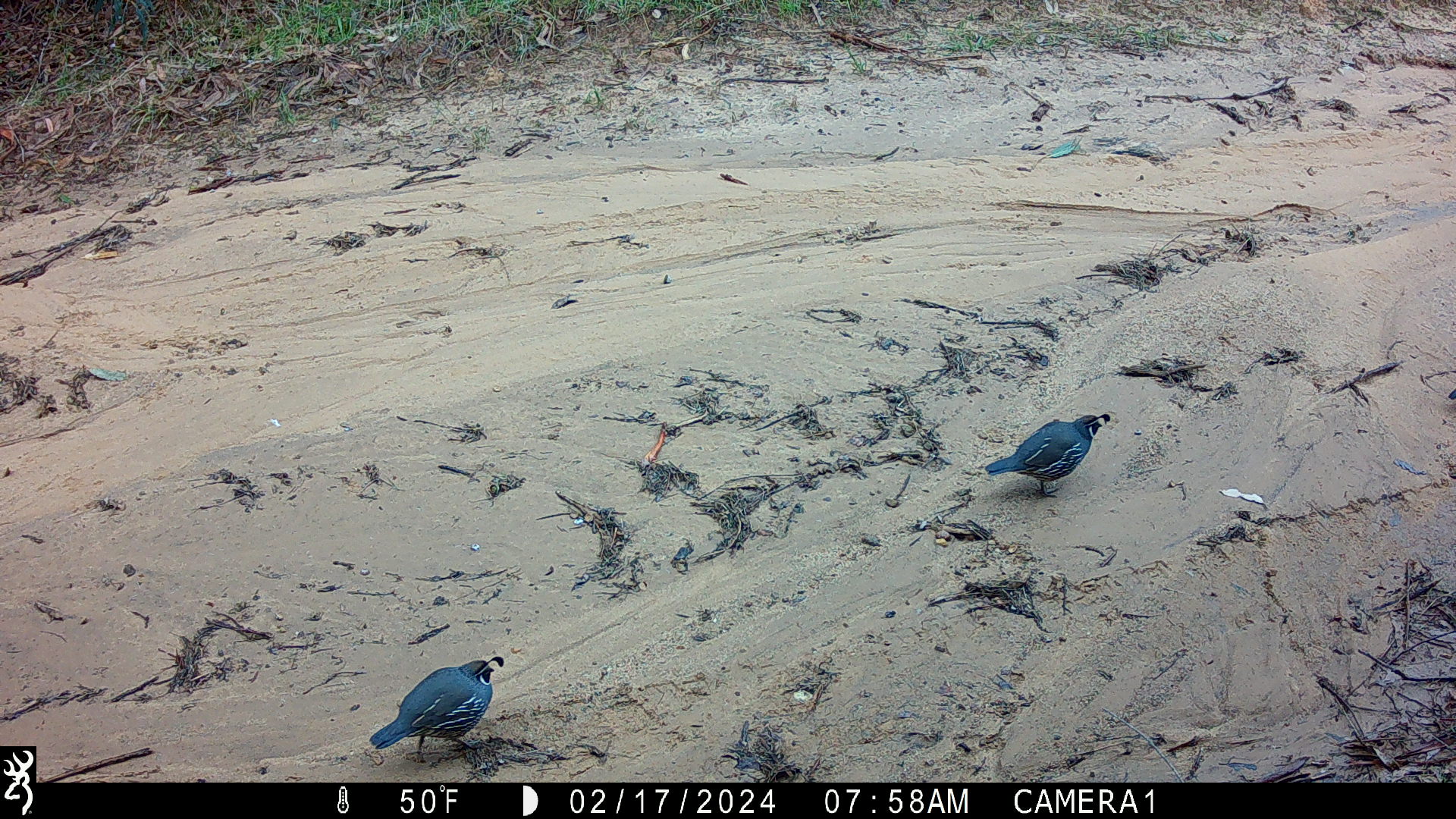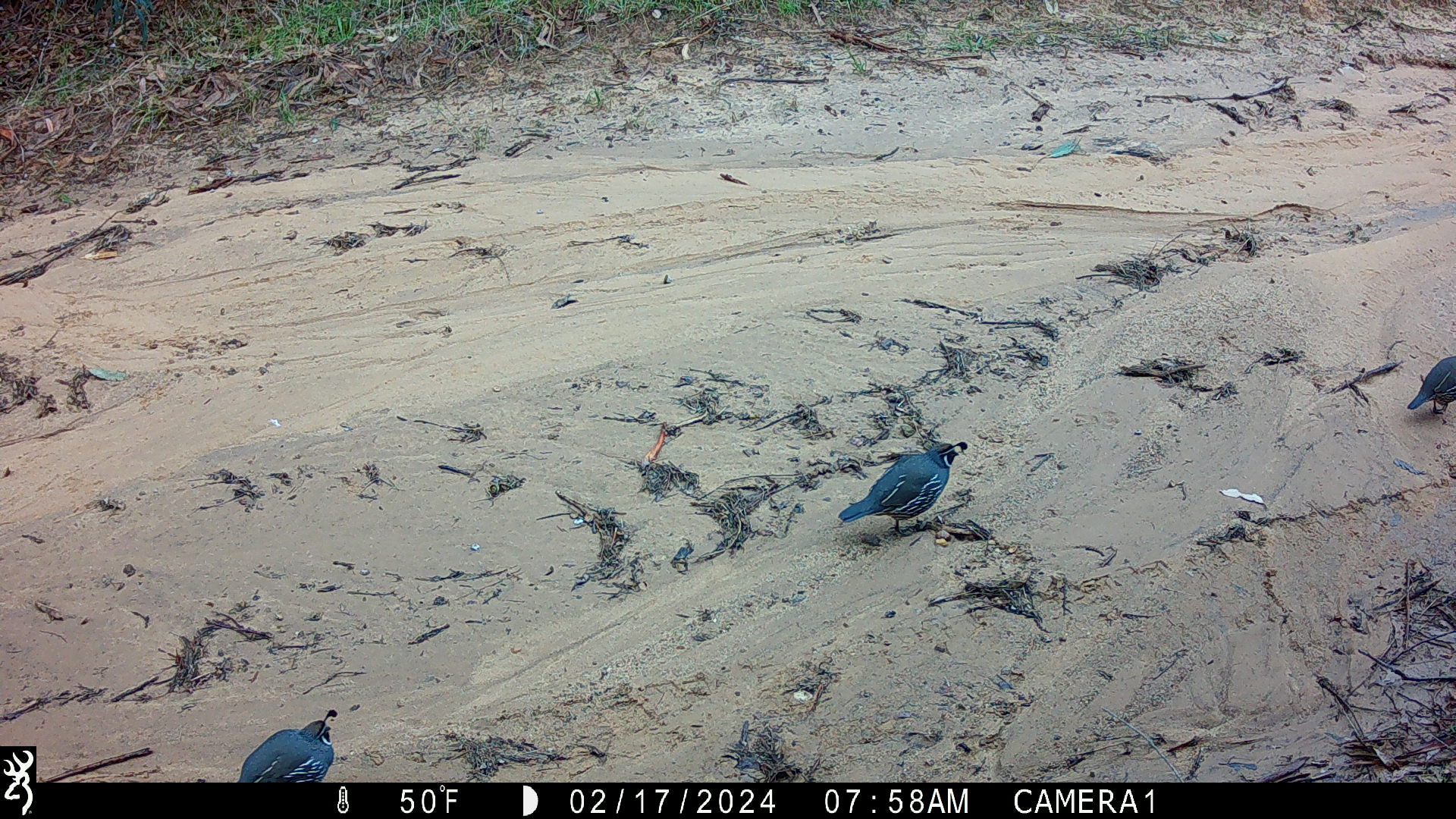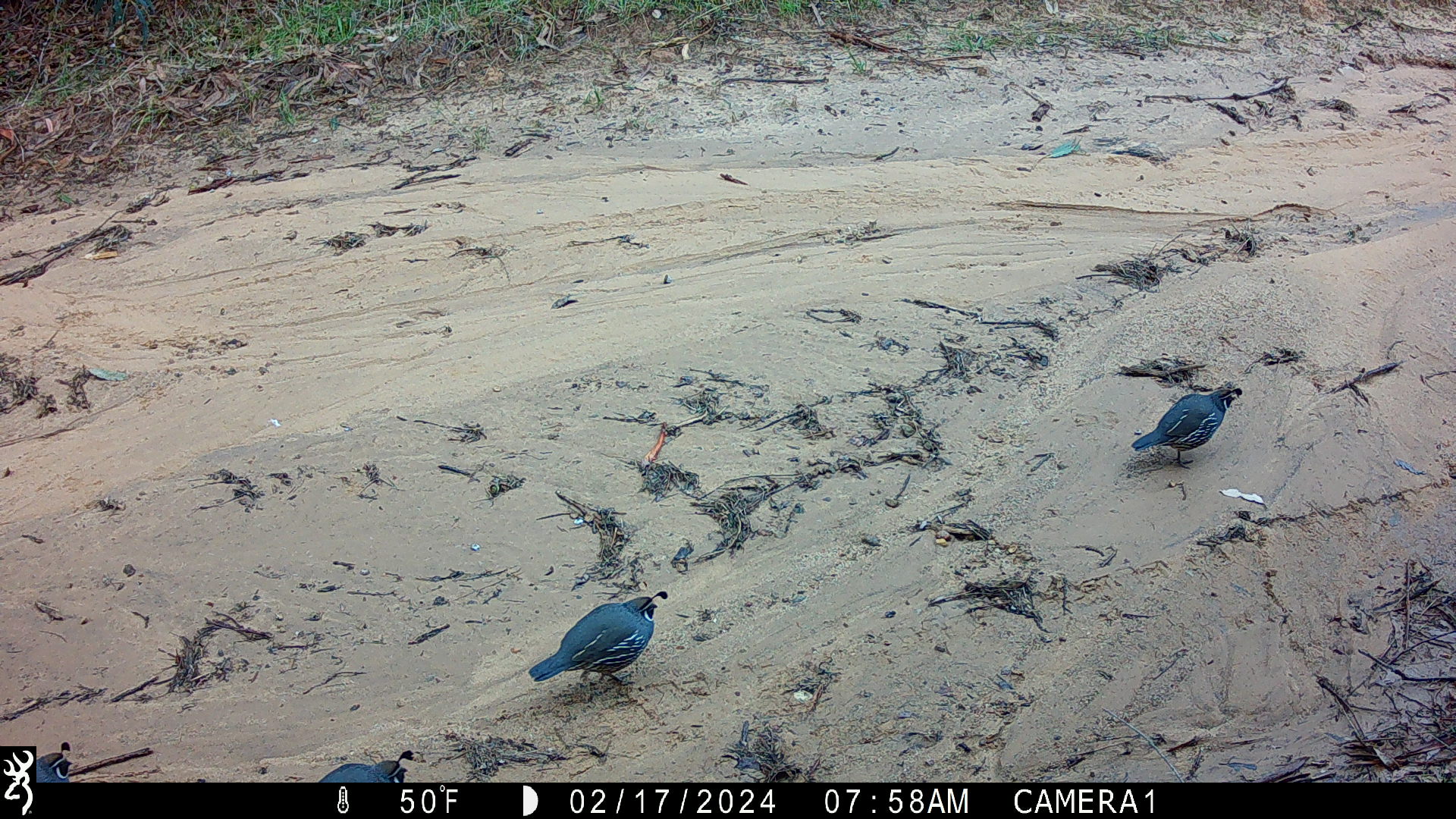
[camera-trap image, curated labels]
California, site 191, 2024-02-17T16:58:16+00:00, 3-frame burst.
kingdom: Animalia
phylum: Chordata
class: Aves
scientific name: Aves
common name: bird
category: unknown bird